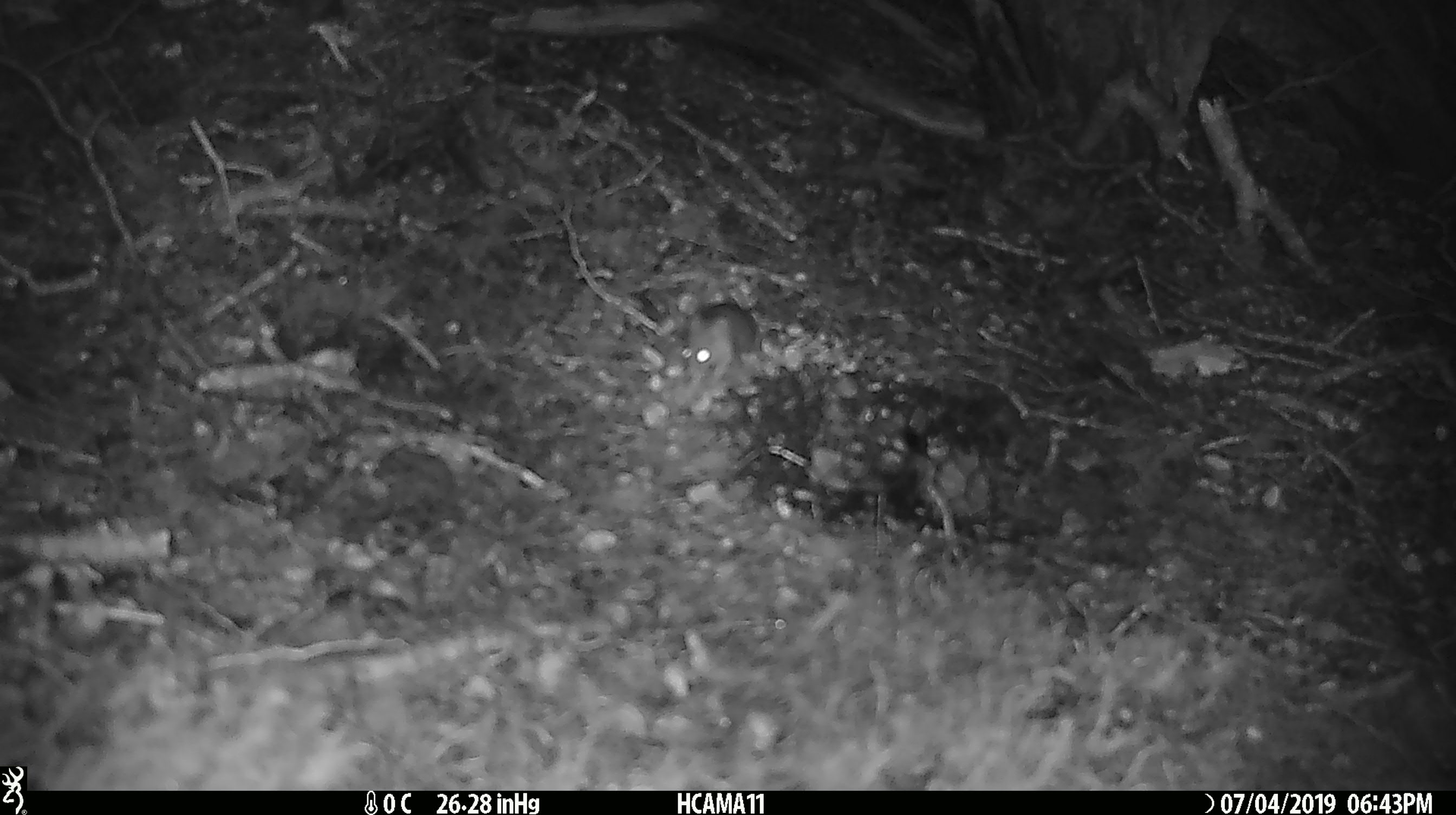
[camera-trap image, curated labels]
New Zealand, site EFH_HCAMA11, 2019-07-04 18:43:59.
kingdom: Animalia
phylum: Chordata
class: Mammalia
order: Rodentia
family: Muridae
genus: Mus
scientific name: Mus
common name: mouse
Mouse (Mus).